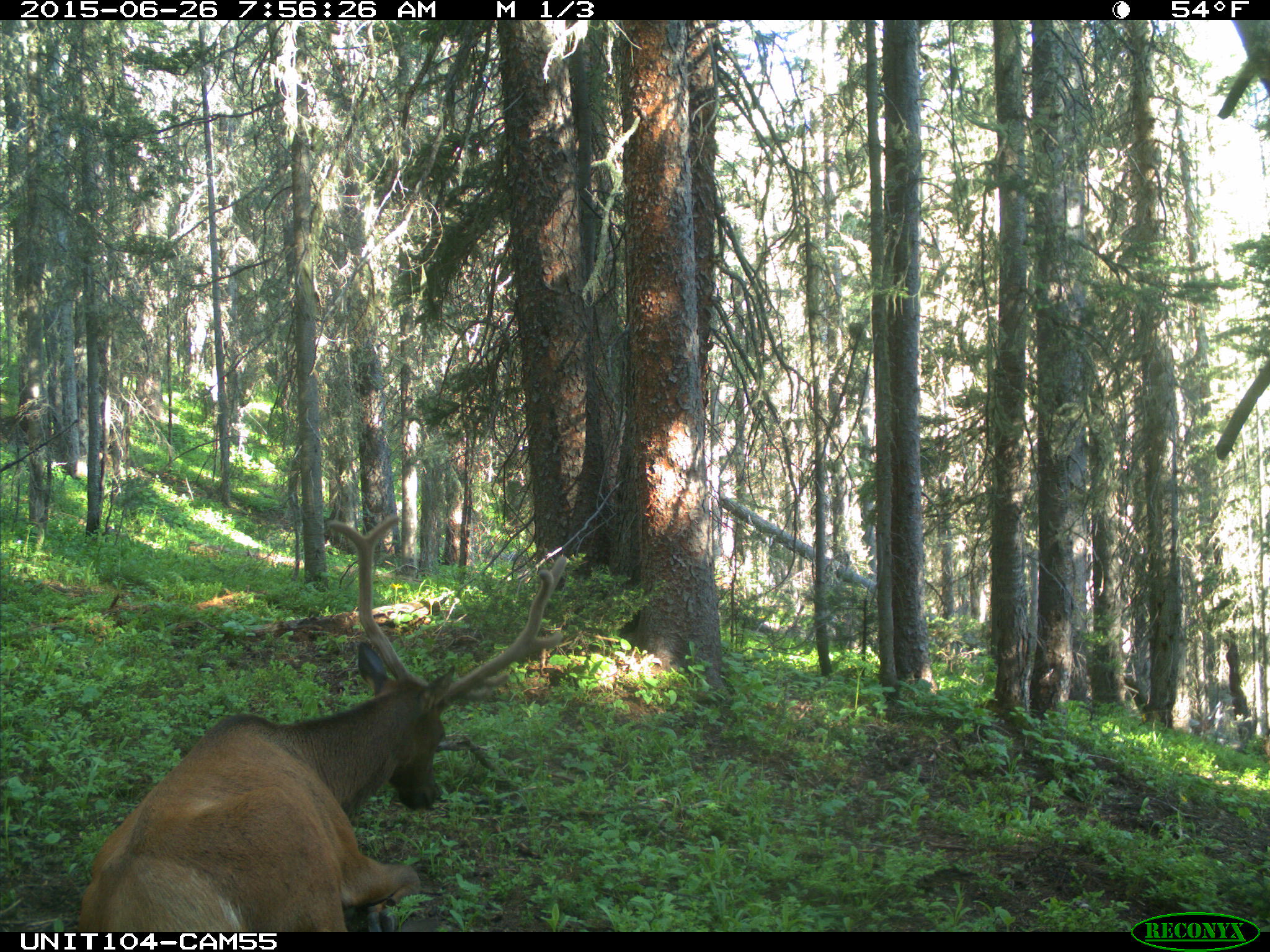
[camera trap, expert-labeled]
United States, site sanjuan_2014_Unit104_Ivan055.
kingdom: Animalia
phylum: Chordata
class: Mammalia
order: Artiodactyla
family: Cervidae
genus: Cervus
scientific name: Cervus elaphus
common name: red deer